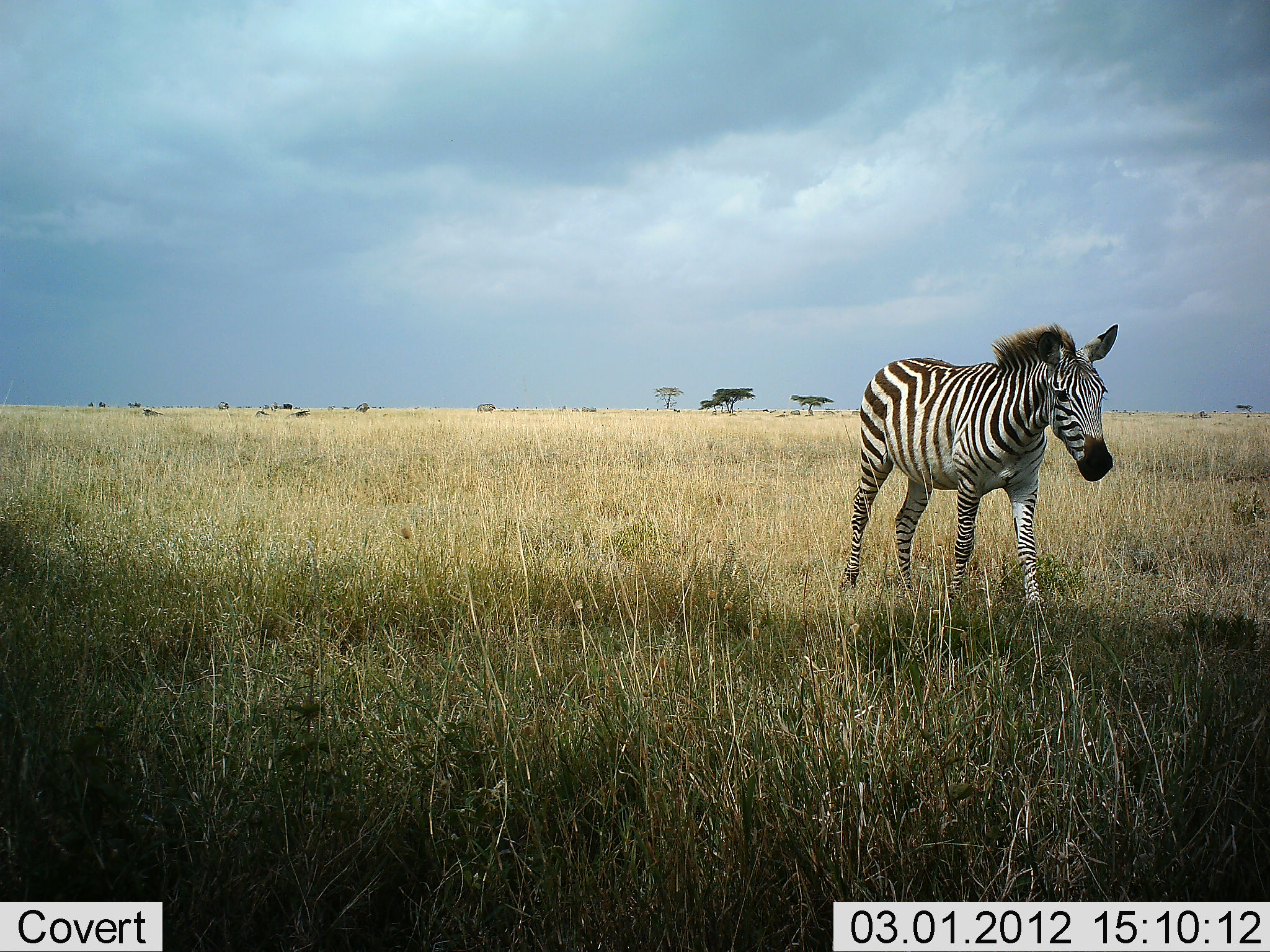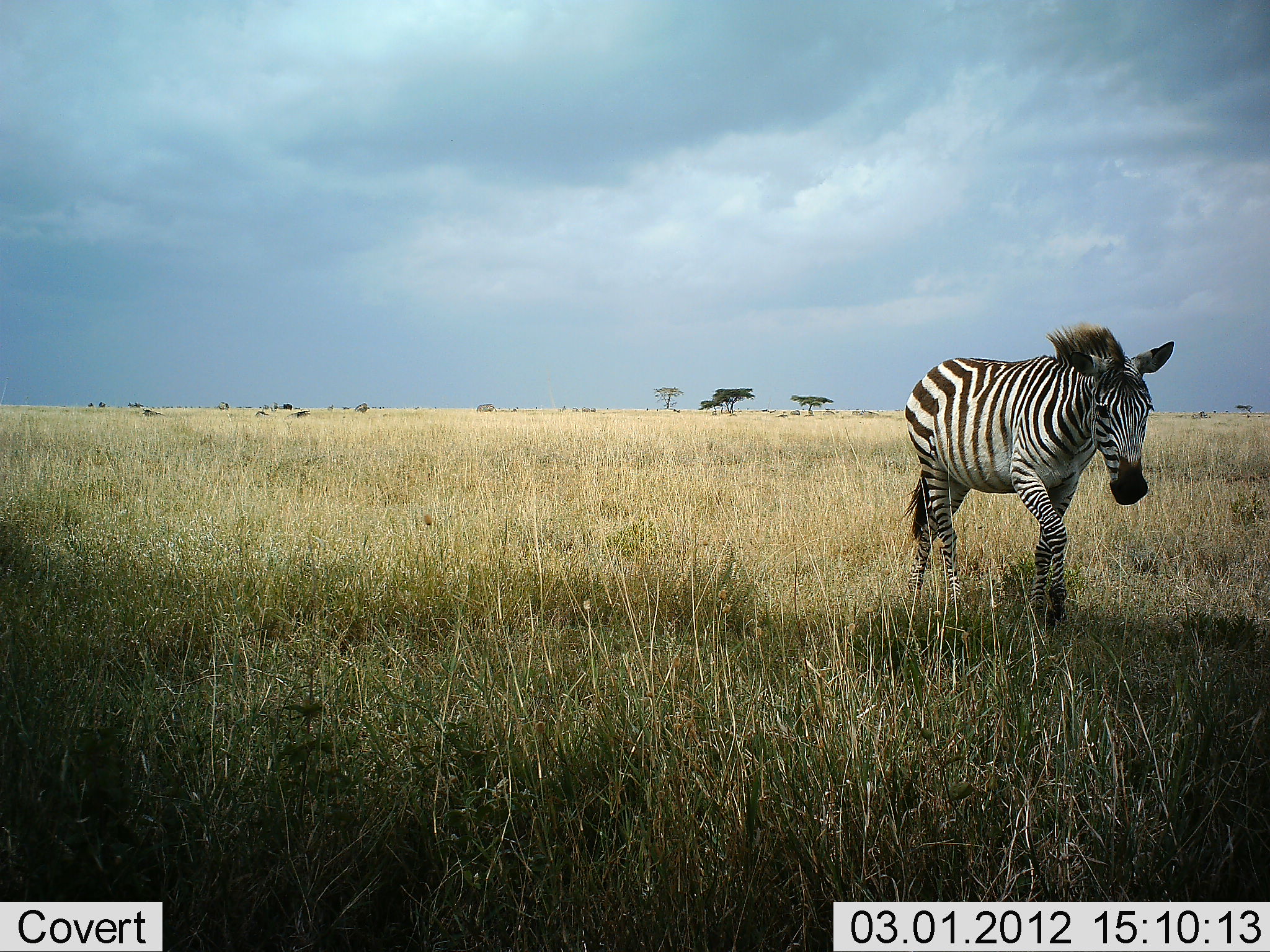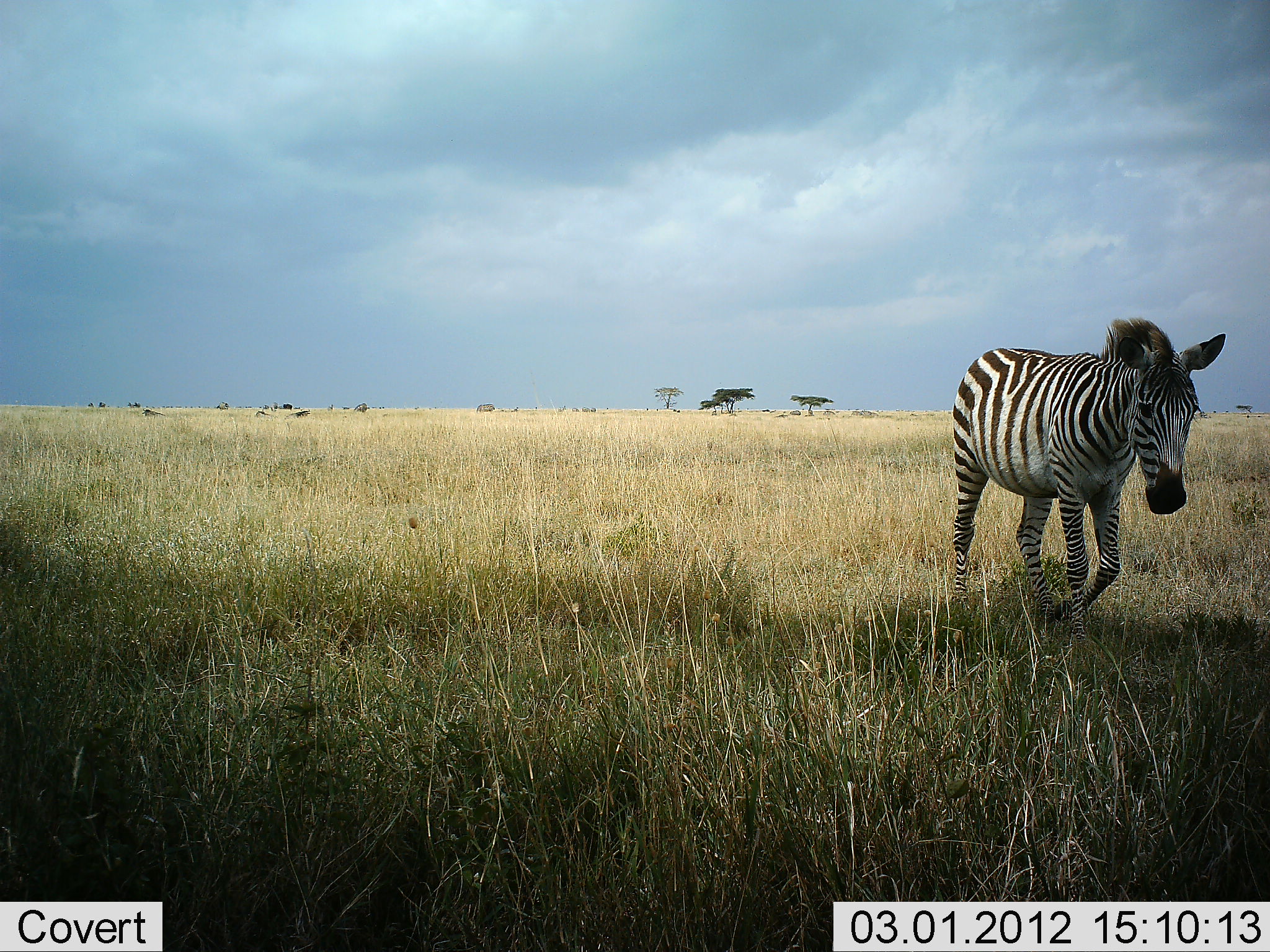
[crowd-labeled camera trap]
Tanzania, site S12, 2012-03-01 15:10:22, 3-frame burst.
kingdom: Animalia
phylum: Chordata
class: Mammalia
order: Perissodactyla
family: Equidae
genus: Equus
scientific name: Equus quagga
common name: plains zebra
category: zebra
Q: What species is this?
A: Zebra (plains zebra) (Equus quagga).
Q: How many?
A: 1.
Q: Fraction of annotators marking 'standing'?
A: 3%.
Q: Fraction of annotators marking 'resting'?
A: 0%.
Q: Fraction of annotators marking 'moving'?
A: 100%.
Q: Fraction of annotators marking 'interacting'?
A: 0%.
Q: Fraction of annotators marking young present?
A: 0%.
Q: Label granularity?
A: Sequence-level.